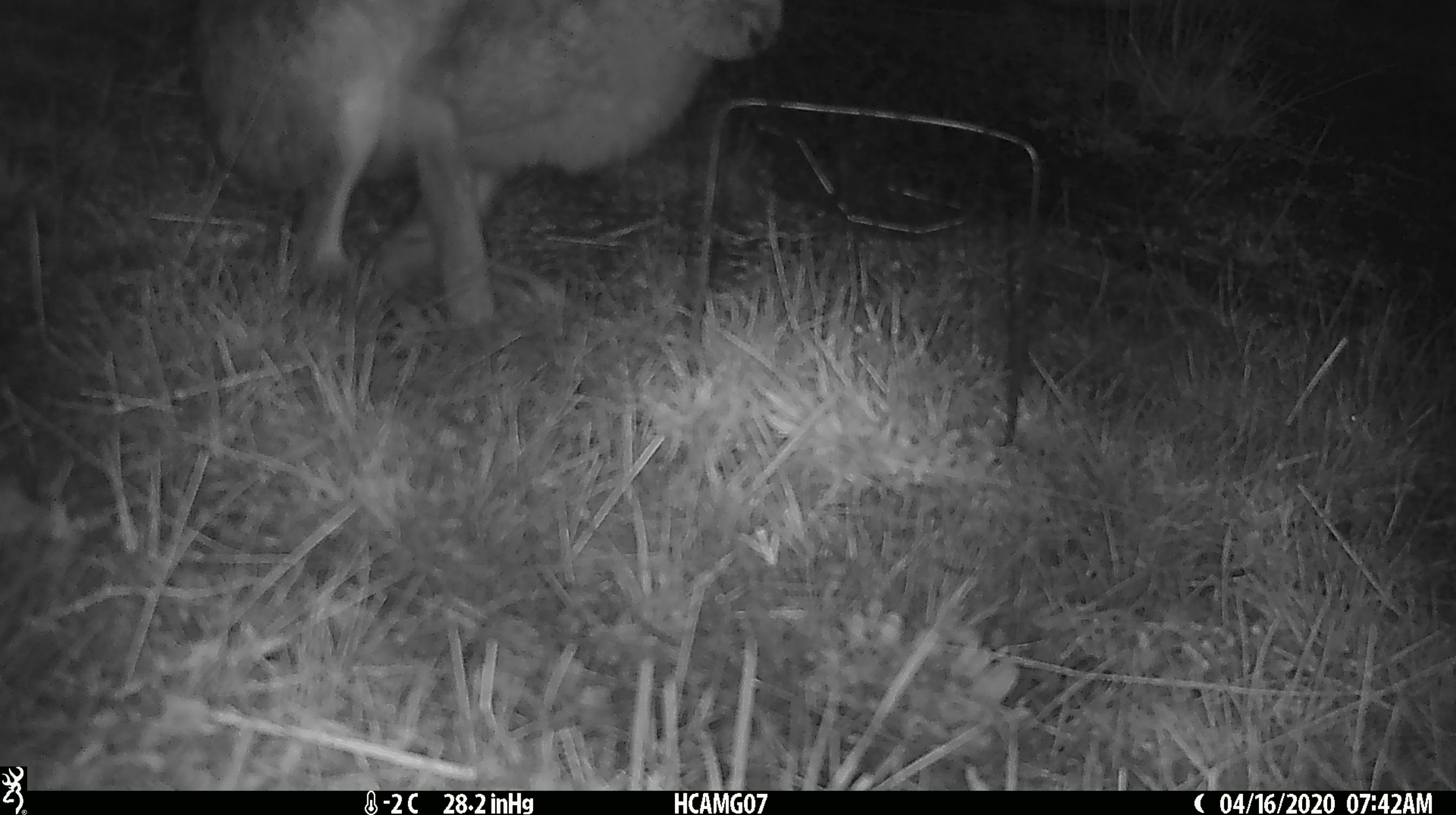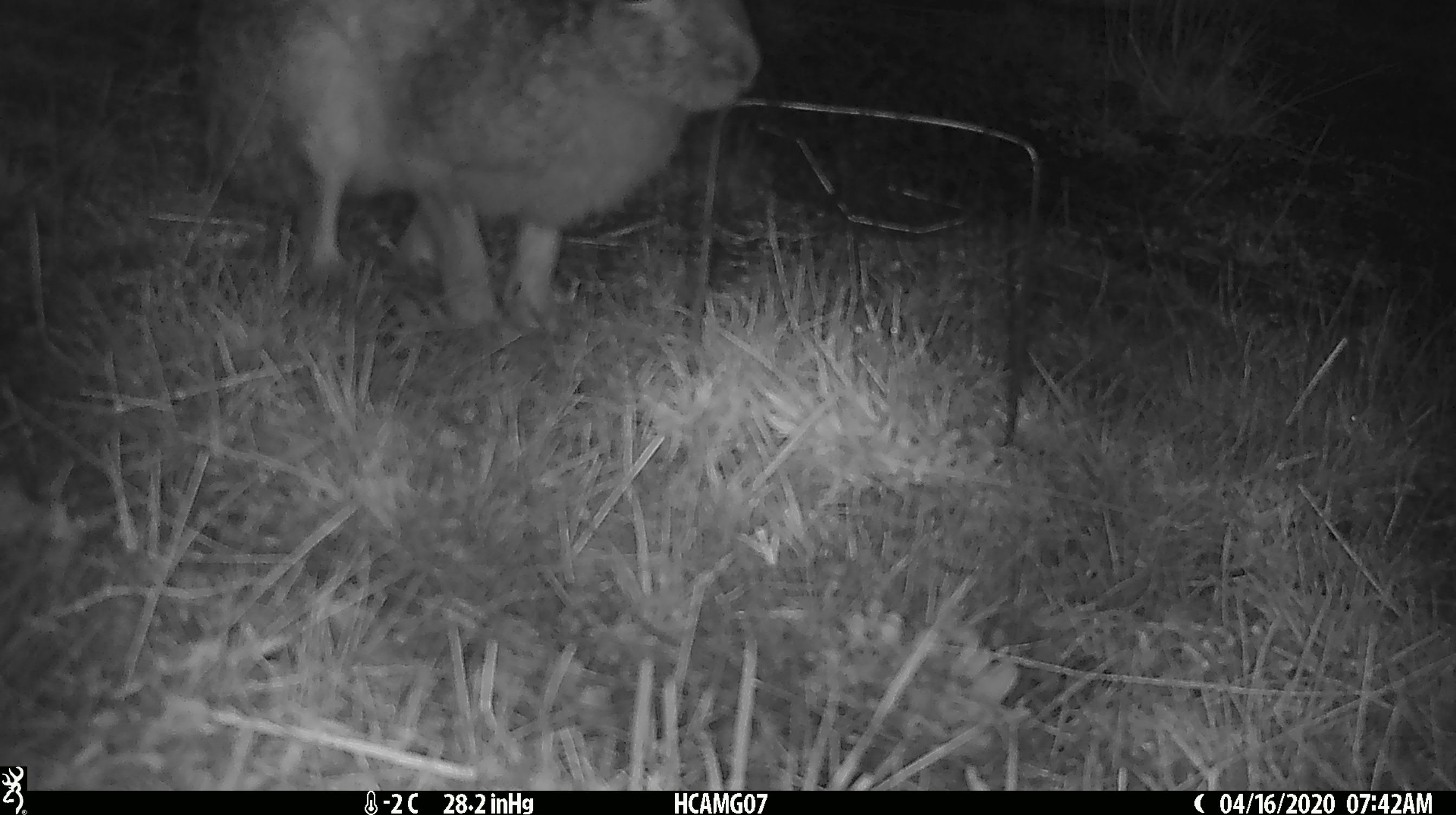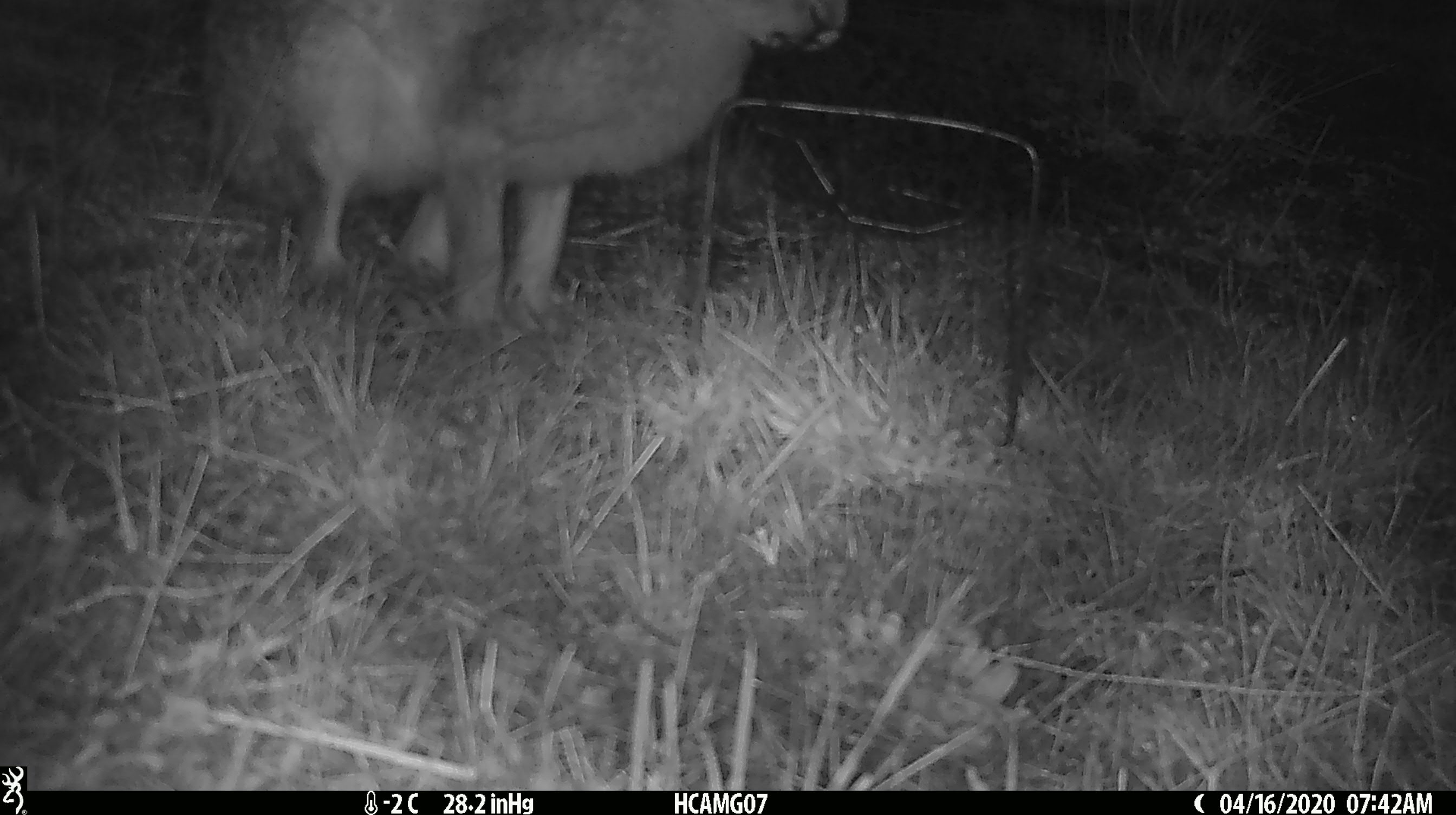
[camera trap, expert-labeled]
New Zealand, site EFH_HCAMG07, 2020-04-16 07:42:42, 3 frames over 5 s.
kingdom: Animalia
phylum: Chordata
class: Mammalia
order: Lagomorpha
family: Leporidae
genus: Lepus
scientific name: Lepus europaeus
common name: brown hare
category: hare